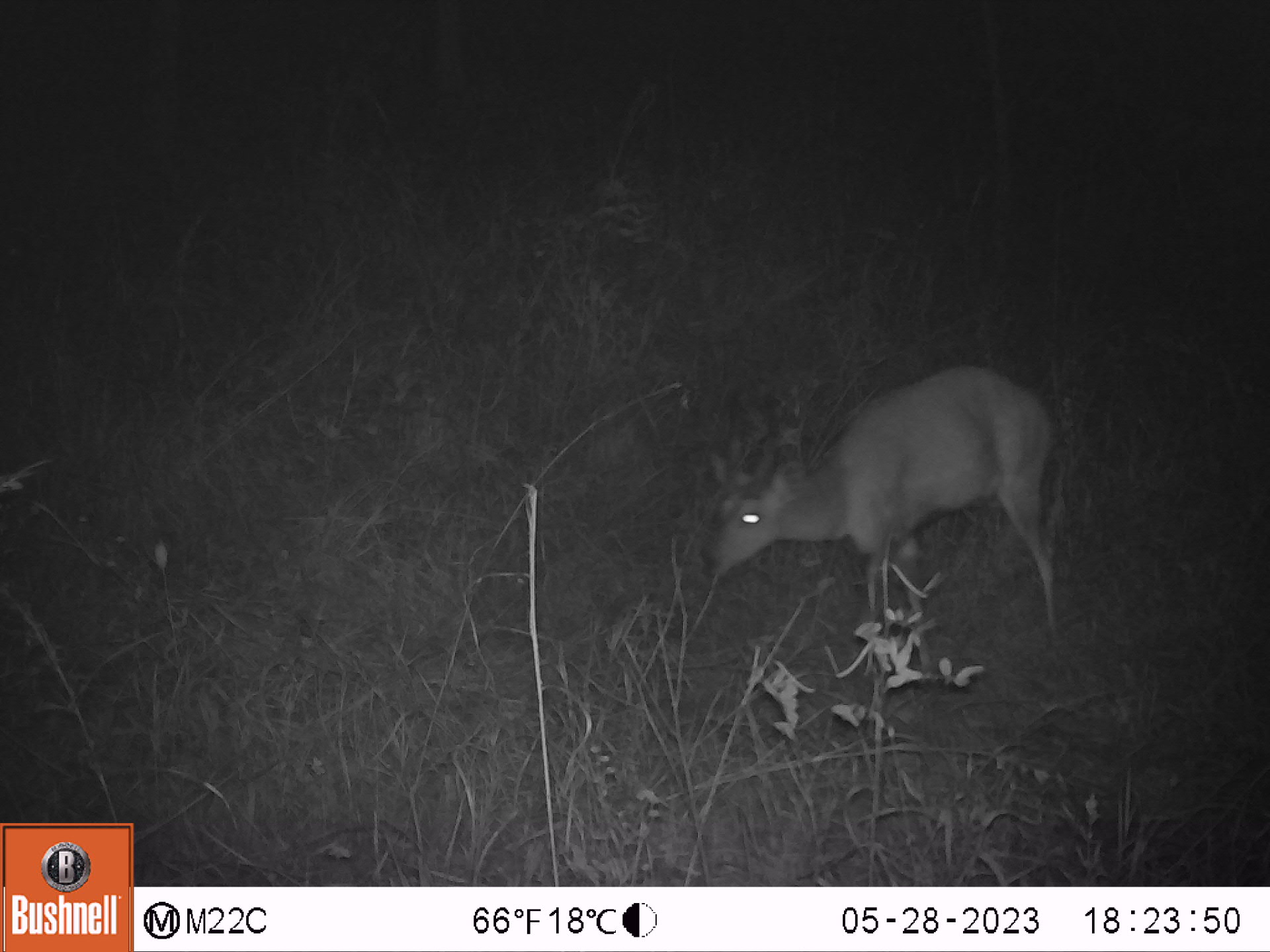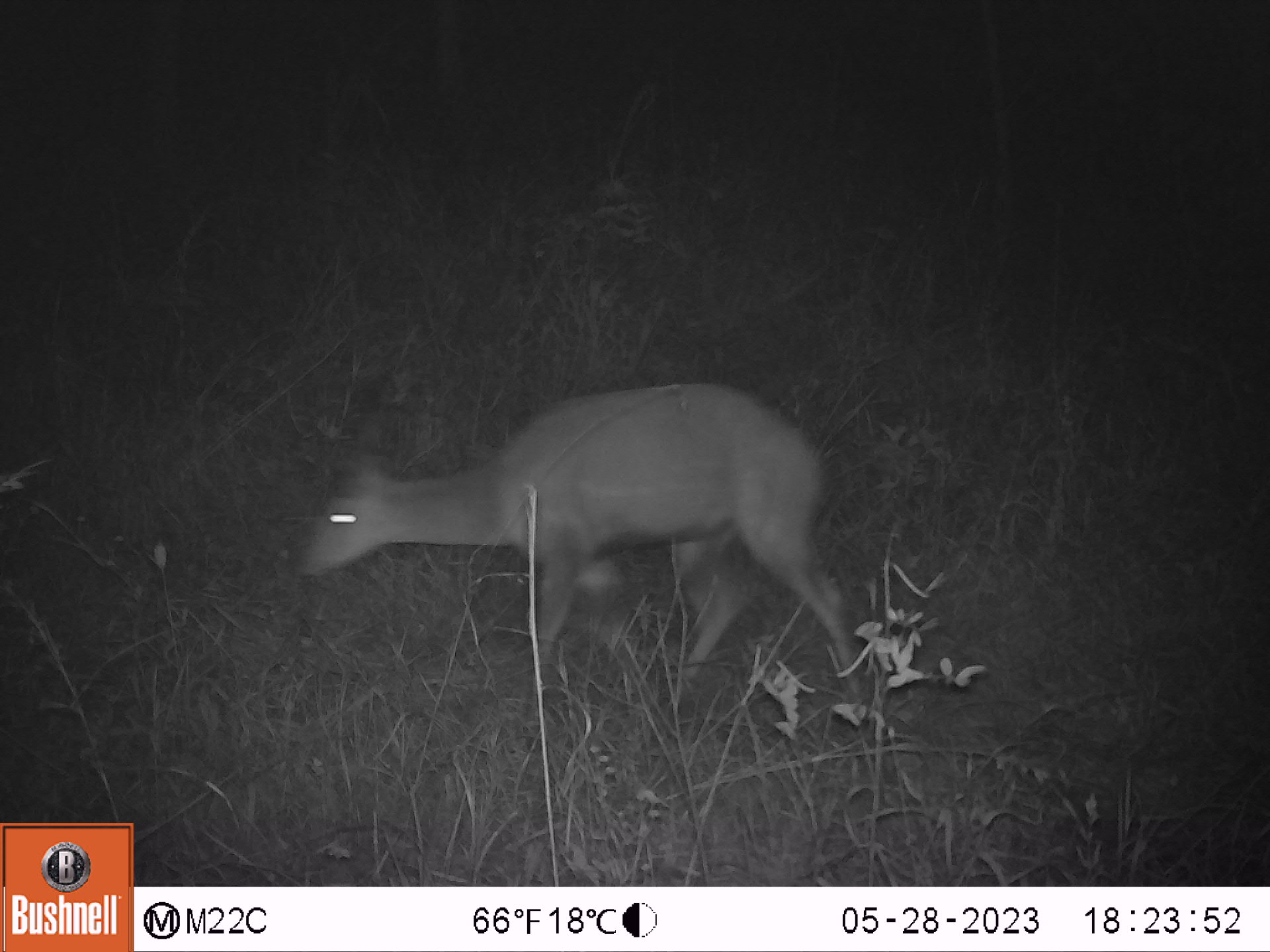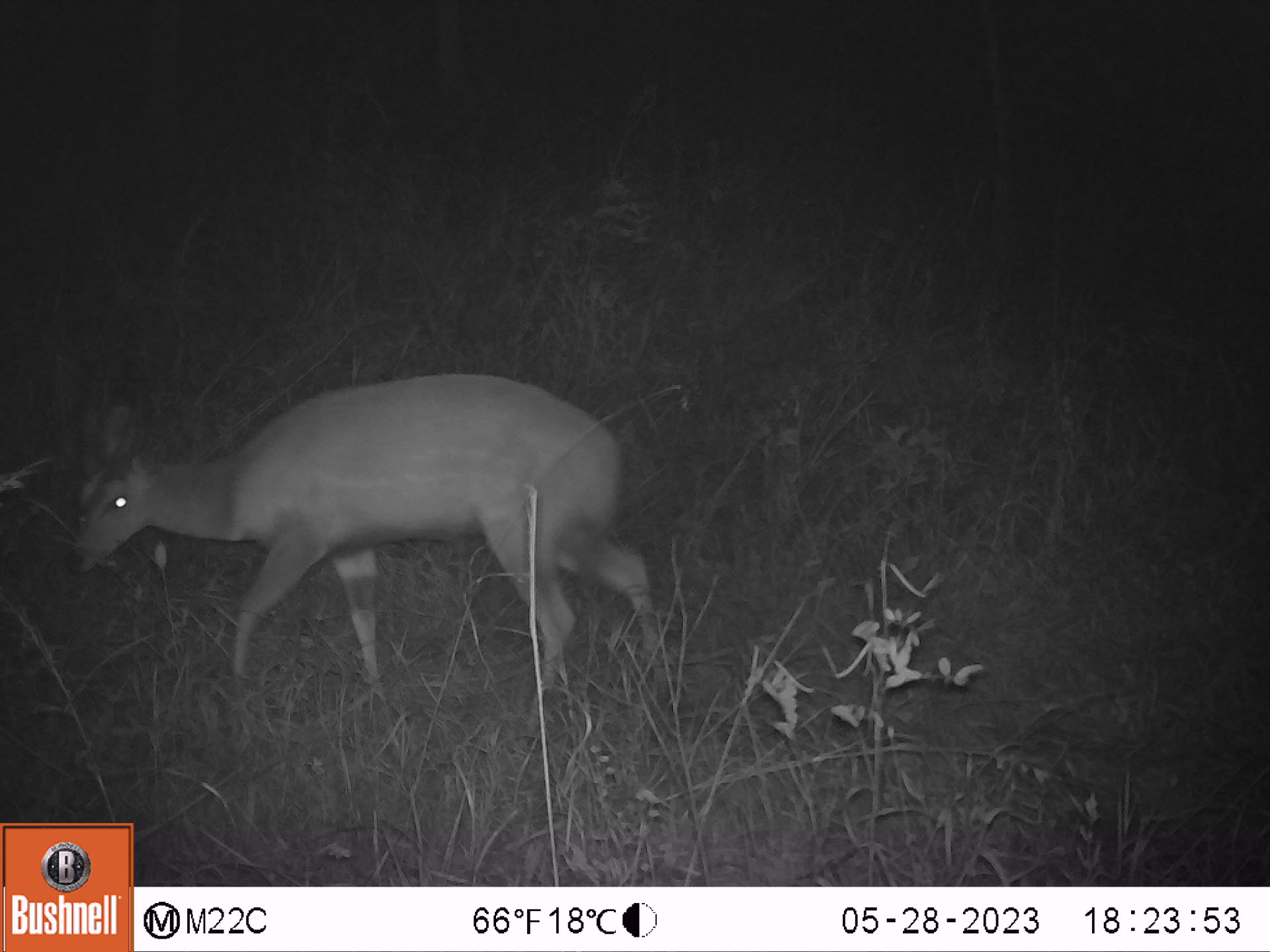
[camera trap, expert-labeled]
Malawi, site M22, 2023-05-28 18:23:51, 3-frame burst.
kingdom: Animalia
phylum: Chordata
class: Mammalia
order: Artiodactyla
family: Bovidae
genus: Tragelaphus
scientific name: Tragelaphus sylvaticus sylvaticus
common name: cape bushbuck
Cape bushbuck (Tragelaphus sylvaticus sylvaticus), count 1.